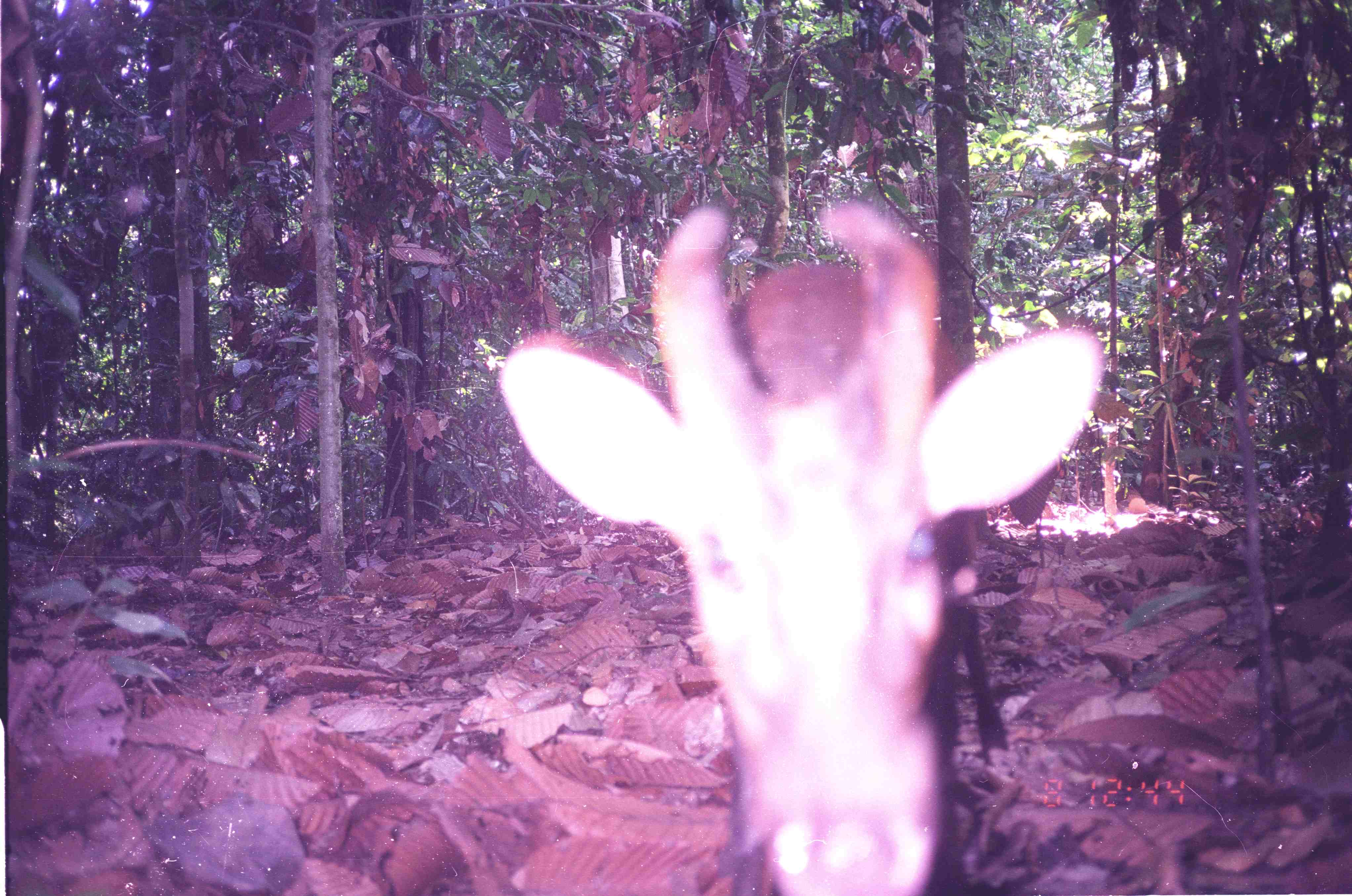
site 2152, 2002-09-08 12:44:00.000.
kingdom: Animalia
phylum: Chordata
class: Mammalia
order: Artiodactyla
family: Cervidae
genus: Muntiacus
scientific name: Muntiacus muntjak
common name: southern red muntjac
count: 1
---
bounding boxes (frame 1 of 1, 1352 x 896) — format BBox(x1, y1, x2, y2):
muntiacus muntjak: BBox(496, 200, 1106, 896)